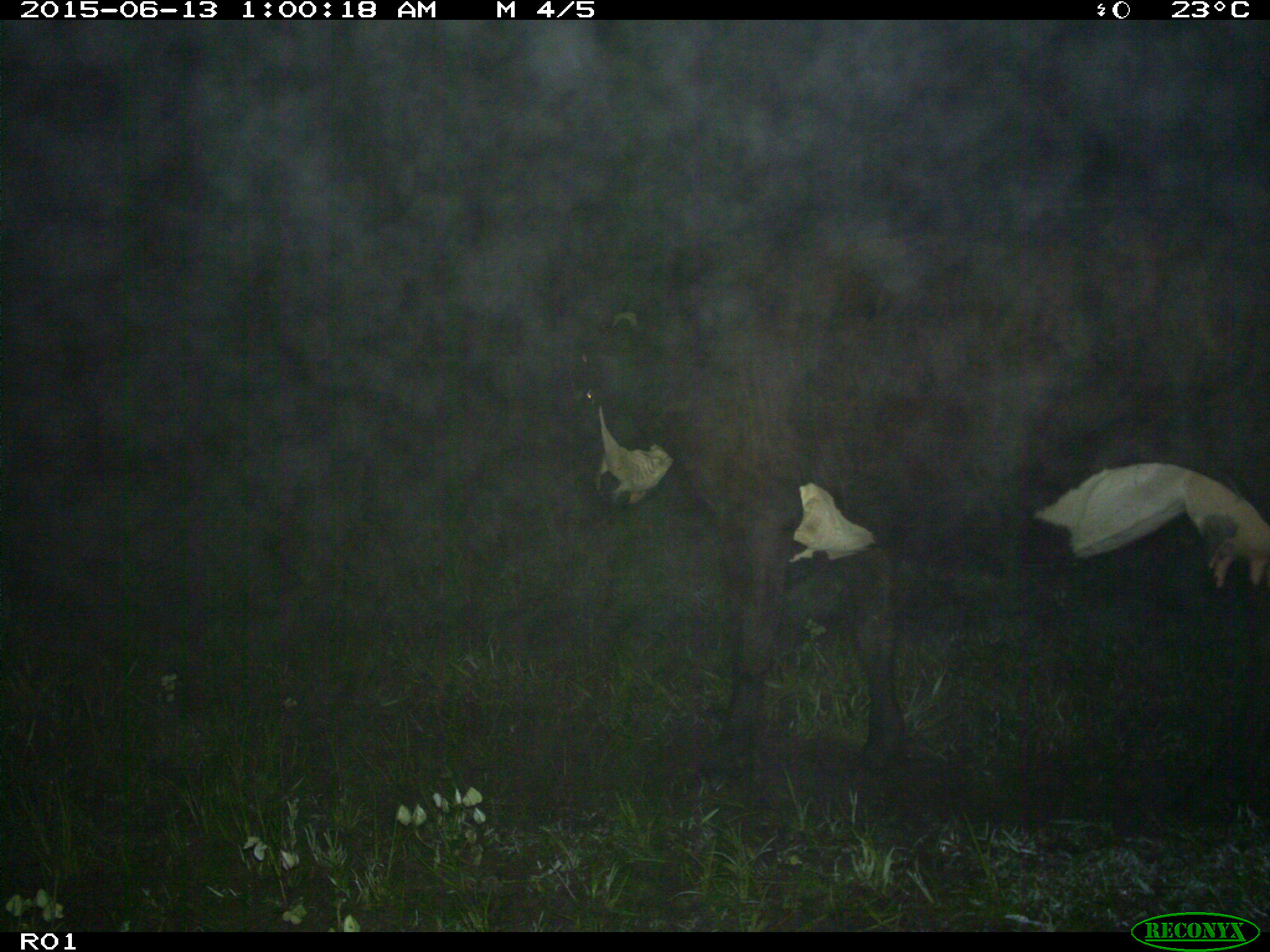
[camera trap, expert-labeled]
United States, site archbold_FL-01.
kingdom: Animalia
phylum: Chordata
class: Mammalia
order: Artiodactyla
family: Bovidae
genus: Bos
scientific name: Bos taurus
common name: domestic cow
Bos taurus (domestic cow).